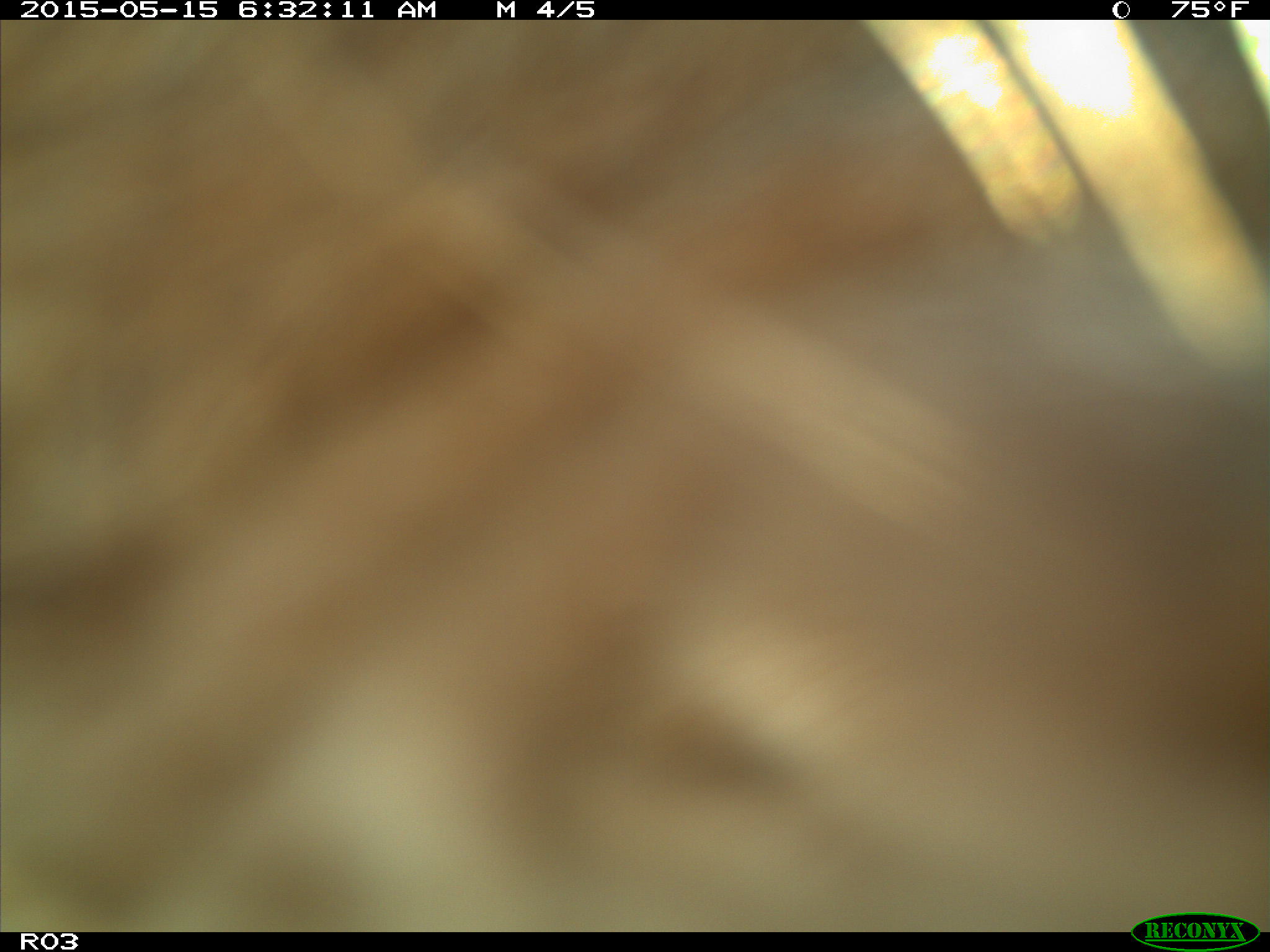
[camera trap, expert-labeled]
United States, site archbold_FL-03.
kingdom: Animalia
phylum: Chordata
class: Mammalia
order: Artiodactyla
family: Bovidae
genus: Bos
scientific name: Bos taurus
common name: domestic cow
Bos taurus (domestic cow).